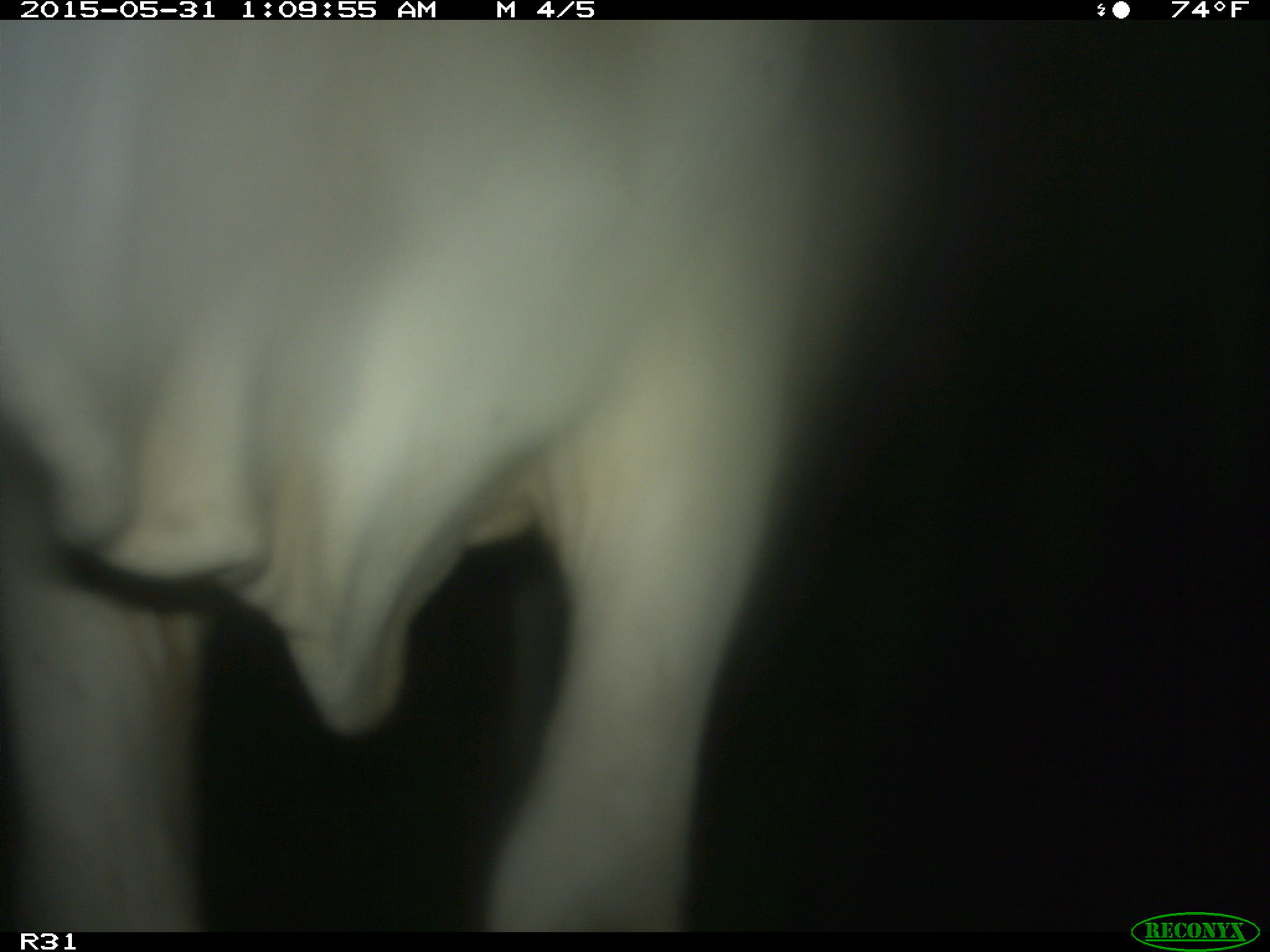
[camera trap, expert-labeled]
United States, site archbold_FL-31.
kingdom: Animalia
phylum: Chordata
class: Mammalia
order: Artiodactyla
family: Bovidae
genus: Bos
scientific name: Bos taurus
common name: domestic cow